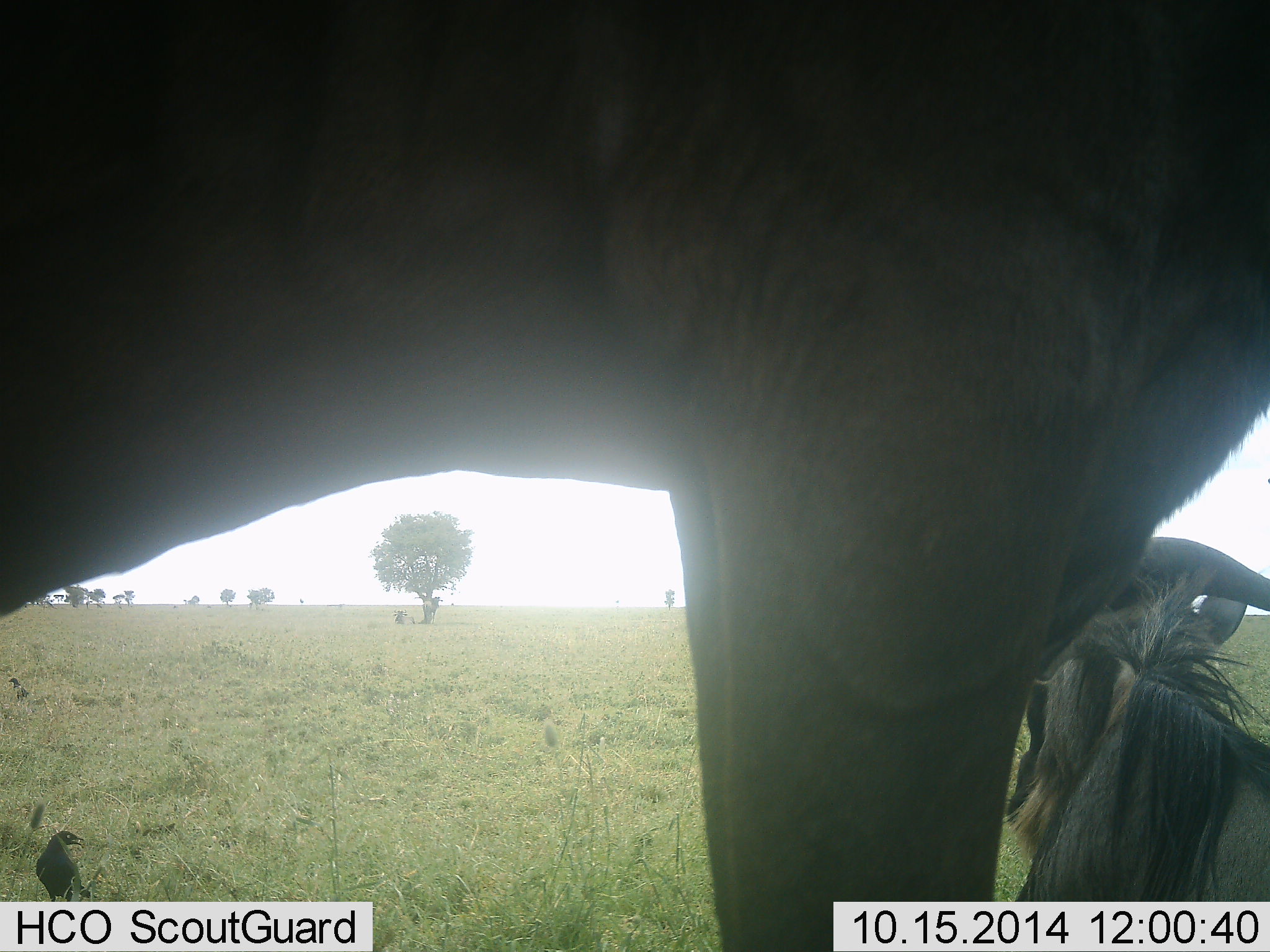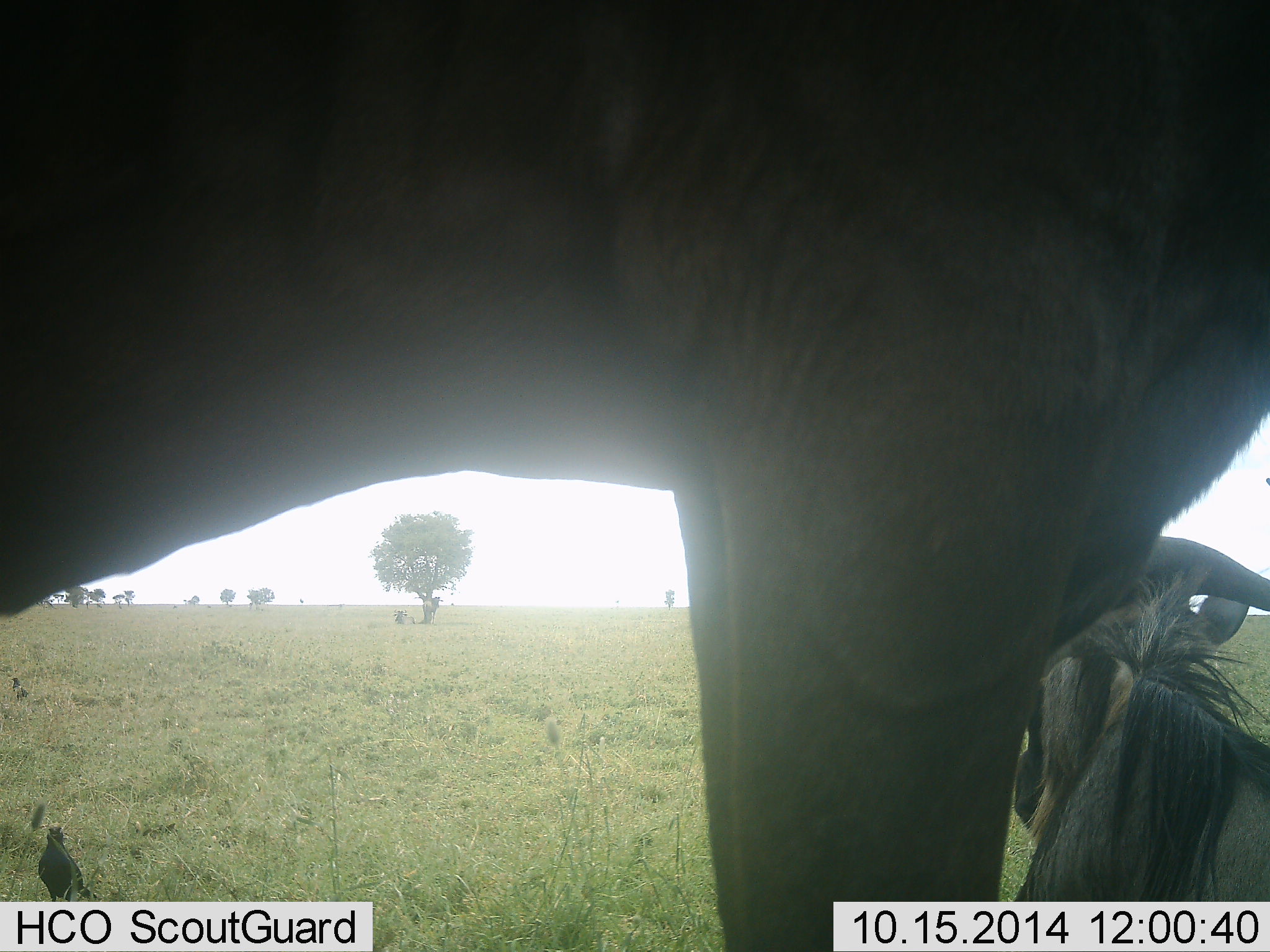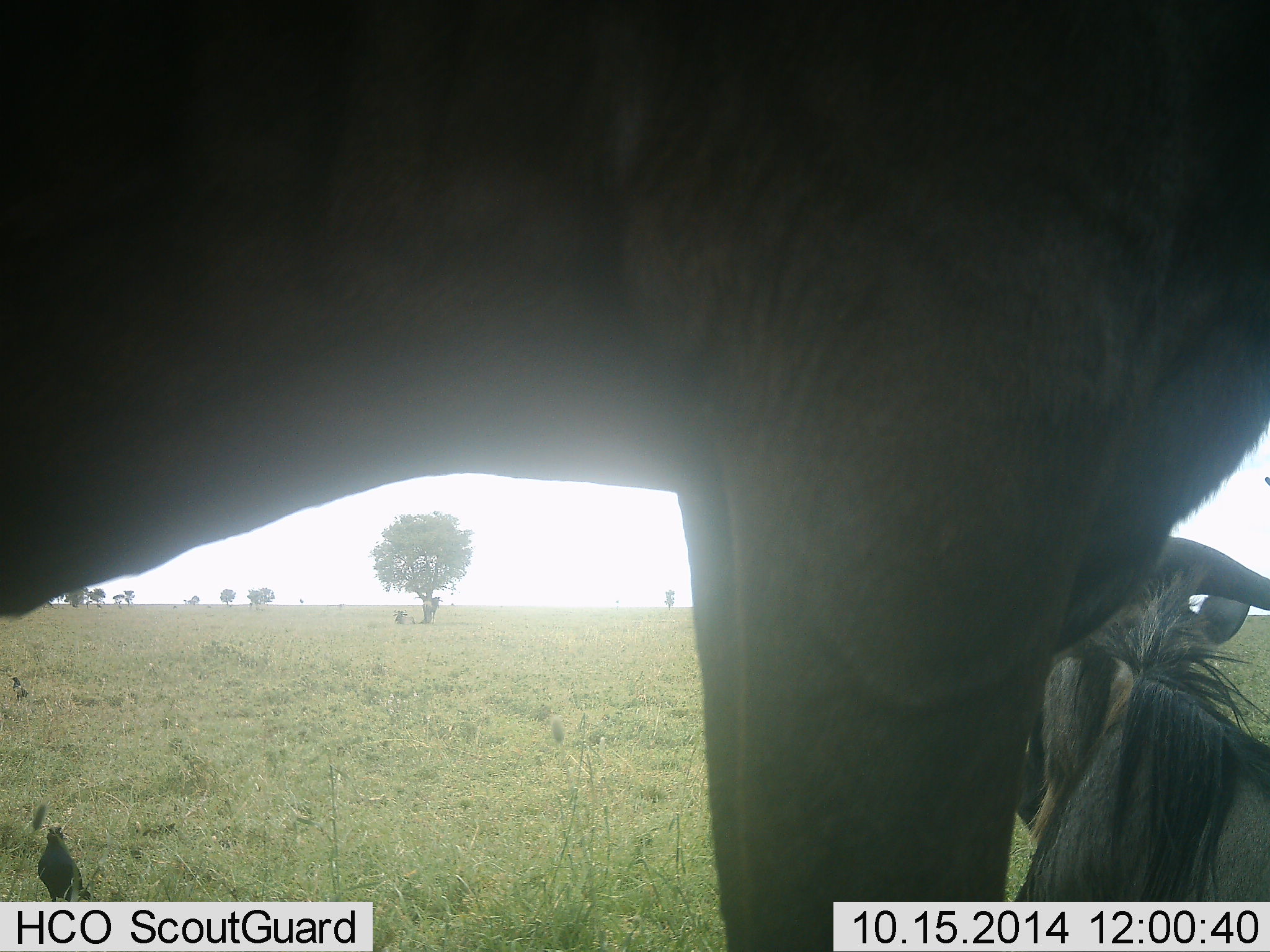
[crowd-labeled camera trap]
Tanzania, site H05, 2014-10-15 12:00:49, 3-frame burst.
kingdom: Animalia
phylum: Chordata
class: Aves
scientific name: Aves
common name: bird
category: otherbird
Otherbird (bird) (Aves), count 1. Behavior (volunteer vote fractions): standing 100%, resting 0%, moving 0%, interacting 0%. Young present (vote fraction): 0%. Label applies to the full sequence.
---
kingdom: Animalia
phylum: Chordata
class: Mammalia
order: Artiodactyla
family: Bovidae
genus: Connochaetes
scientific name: Connochaetes taurinus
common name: blue wildebeest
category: wildebeest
Wildebeest (blue wildebeest) (Connochaetes taurinus), count 2. Behavior (volunteer vote fractions): standing 73%, resting 80%, moving 0%, interacting 0%. Young present (vote fraction): 0%. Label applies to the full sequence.